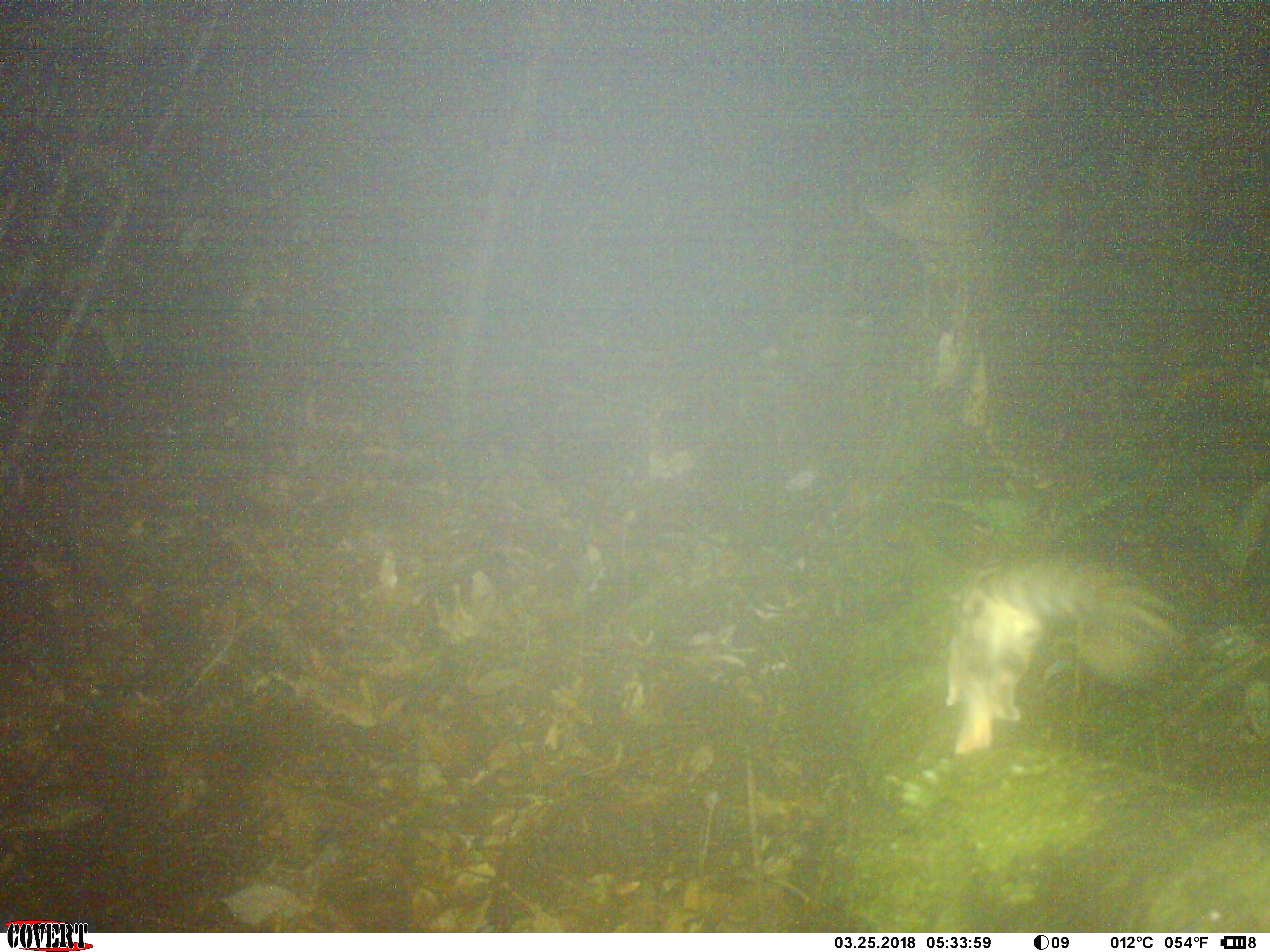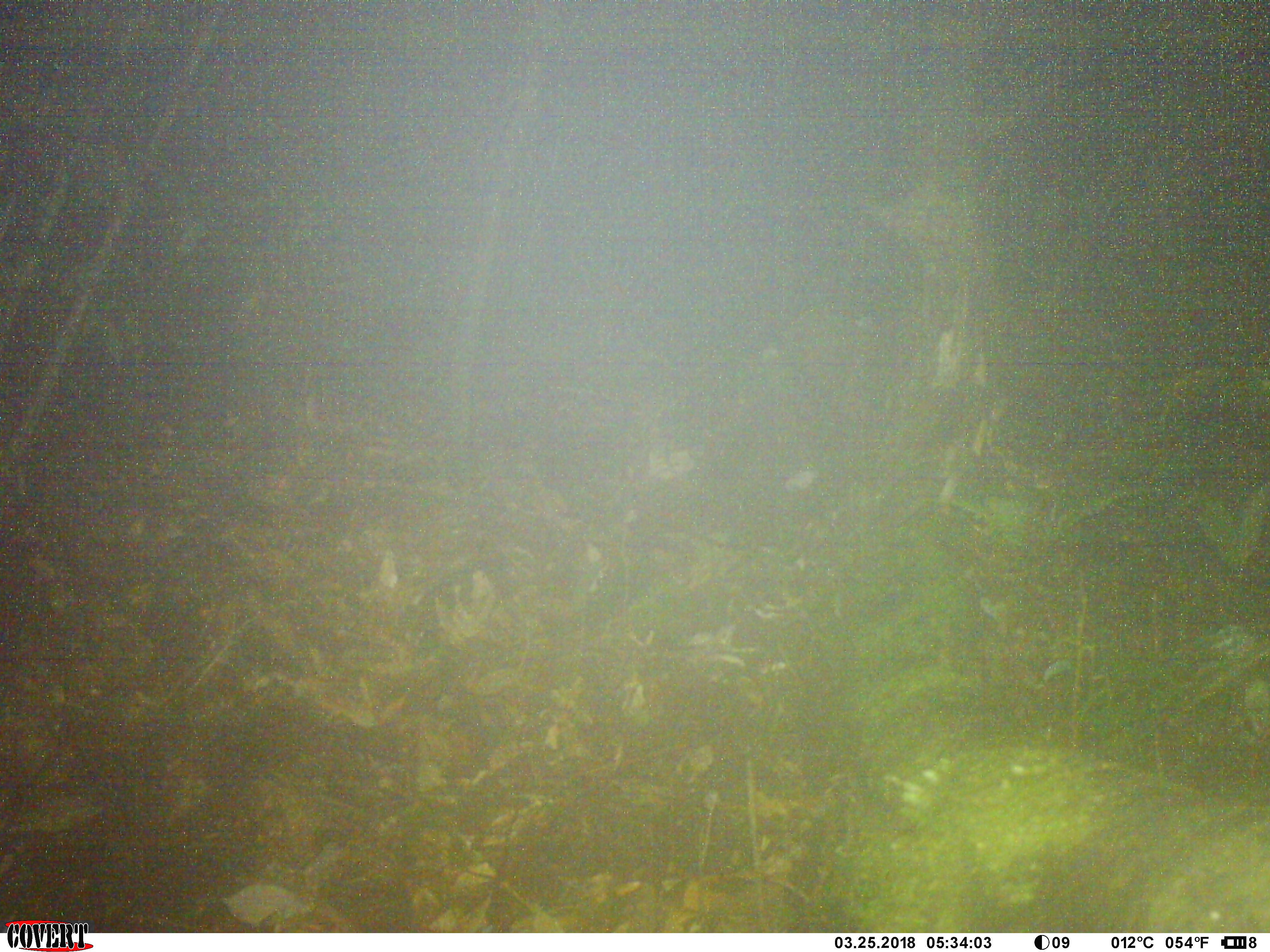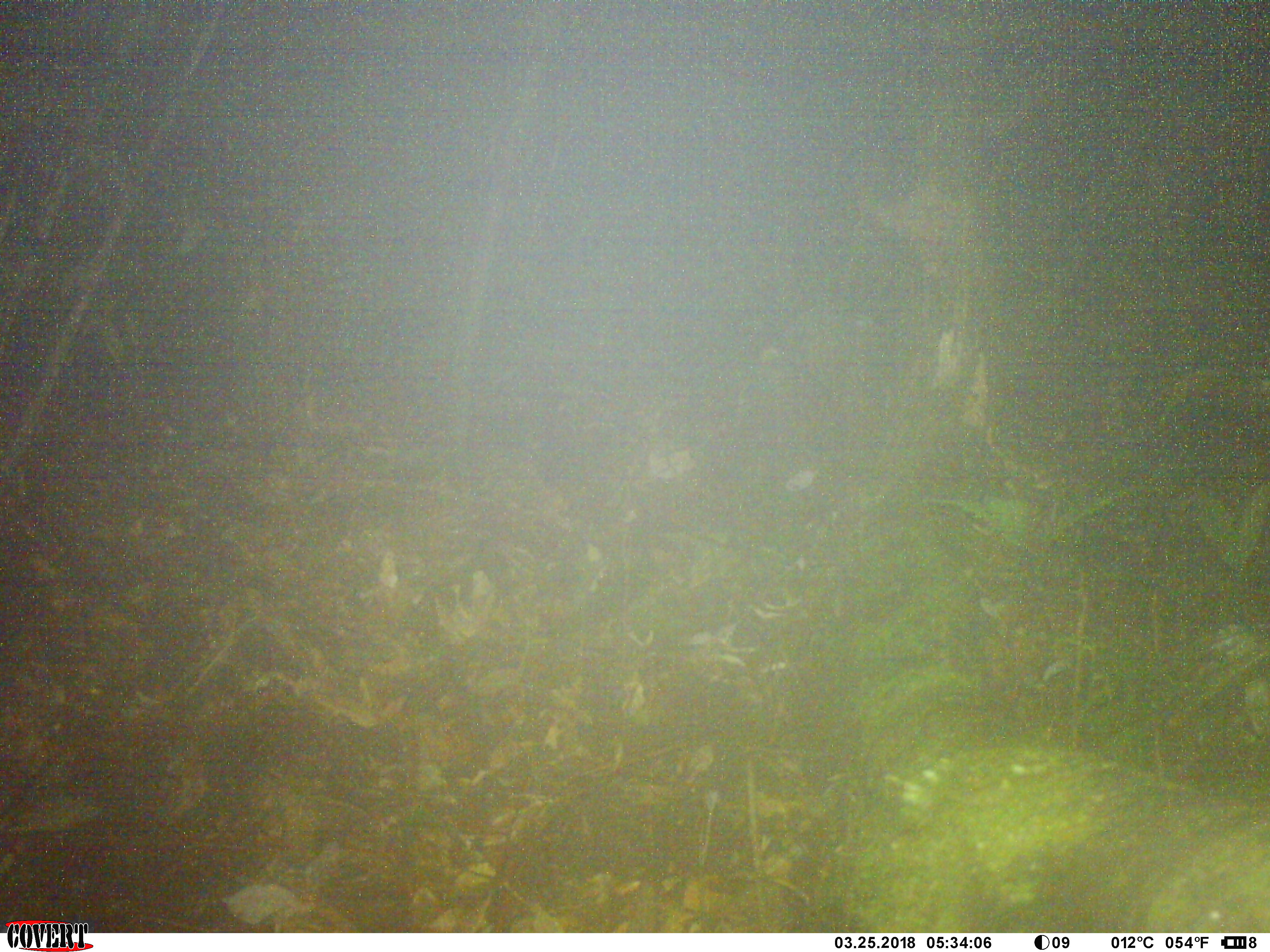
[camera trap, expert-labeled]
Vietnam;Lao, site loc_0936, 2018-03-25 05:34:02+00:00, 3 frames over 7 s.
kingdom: Animalia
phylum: Chordata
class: Mammalia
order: Carnivora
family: Prionodontidae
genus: Prionodon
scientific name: Prionodon pardicolor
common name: spotted linsang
Spotted linsang (Prionodon pardicolor). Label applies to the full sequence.